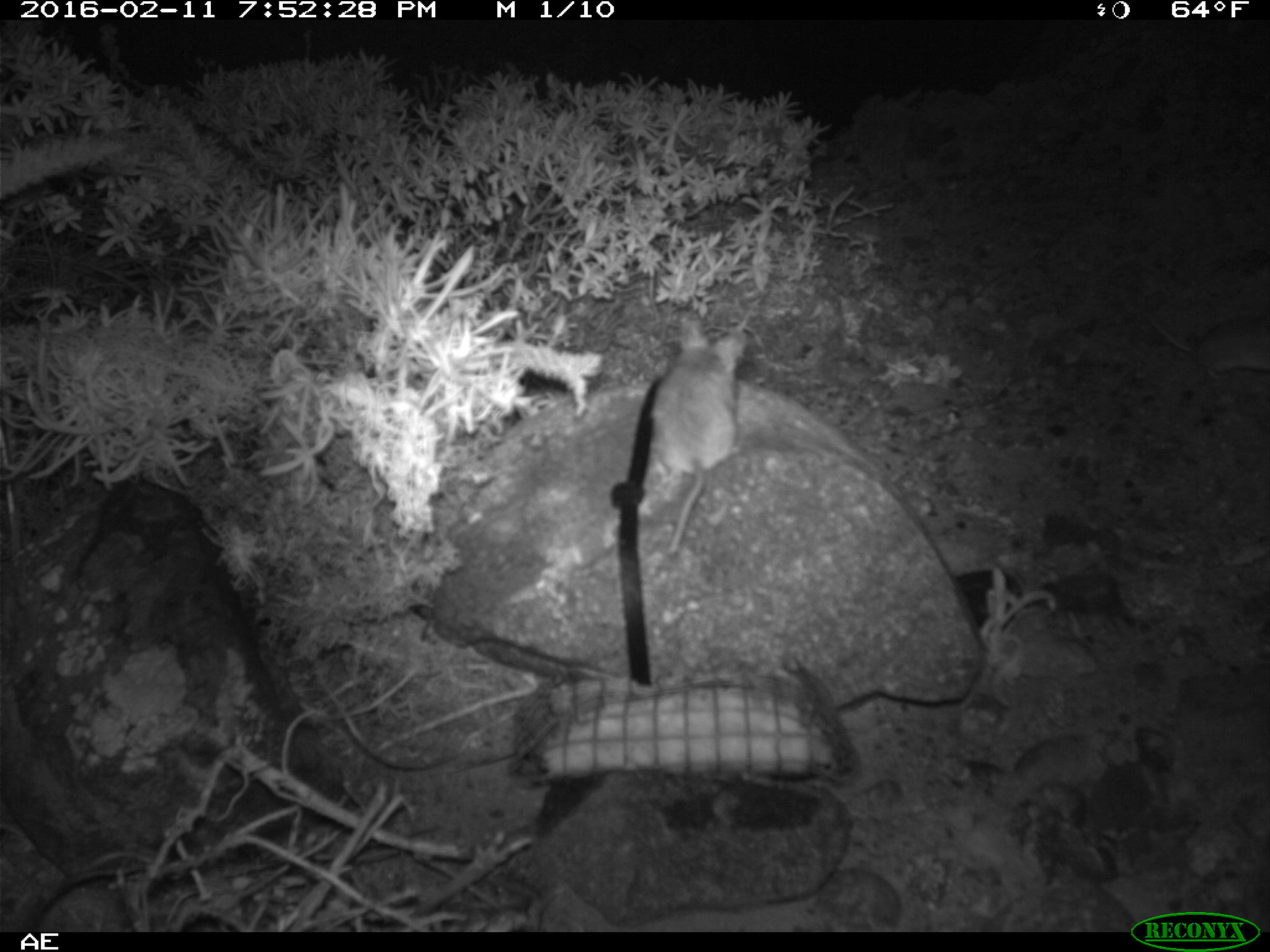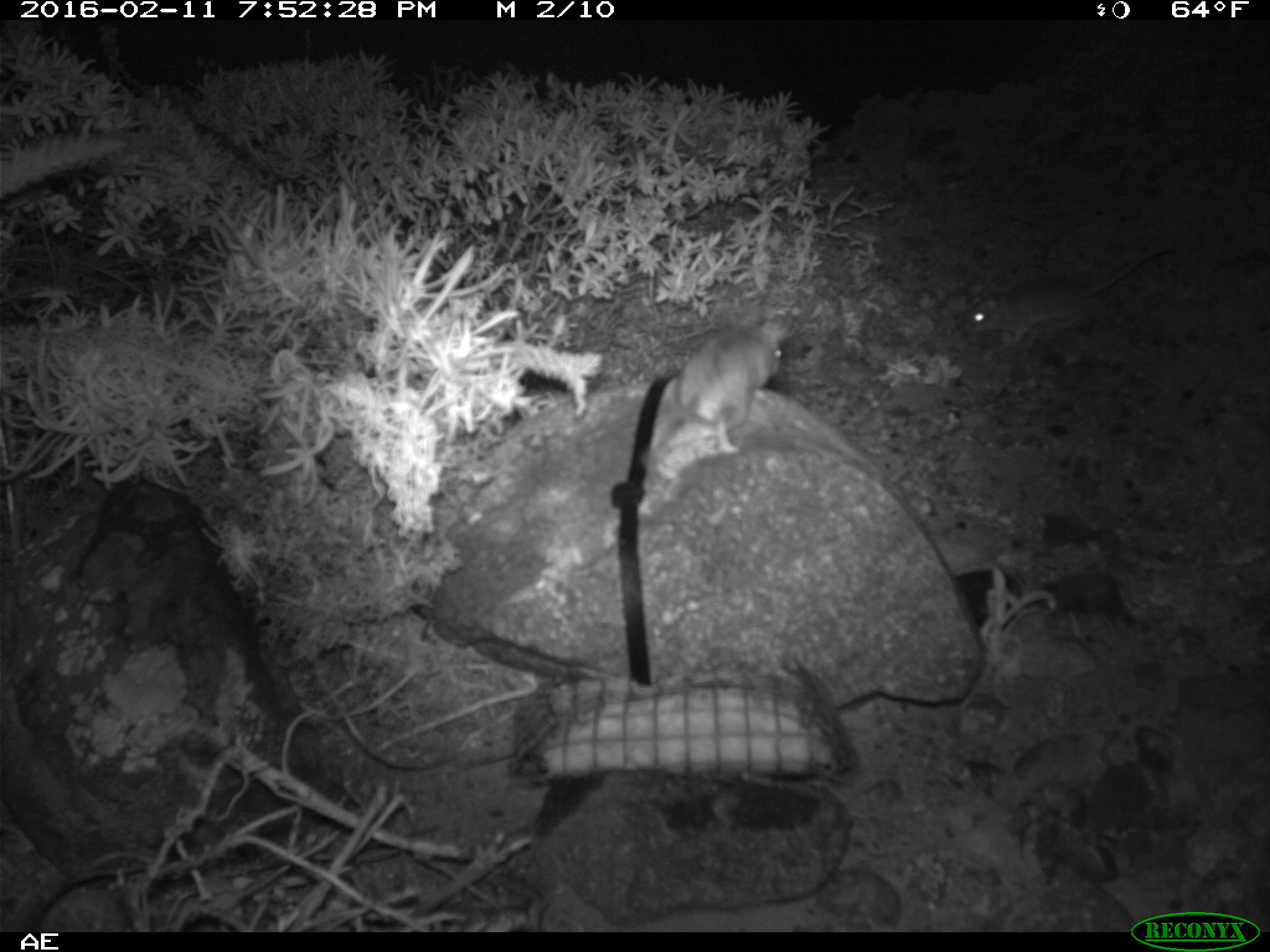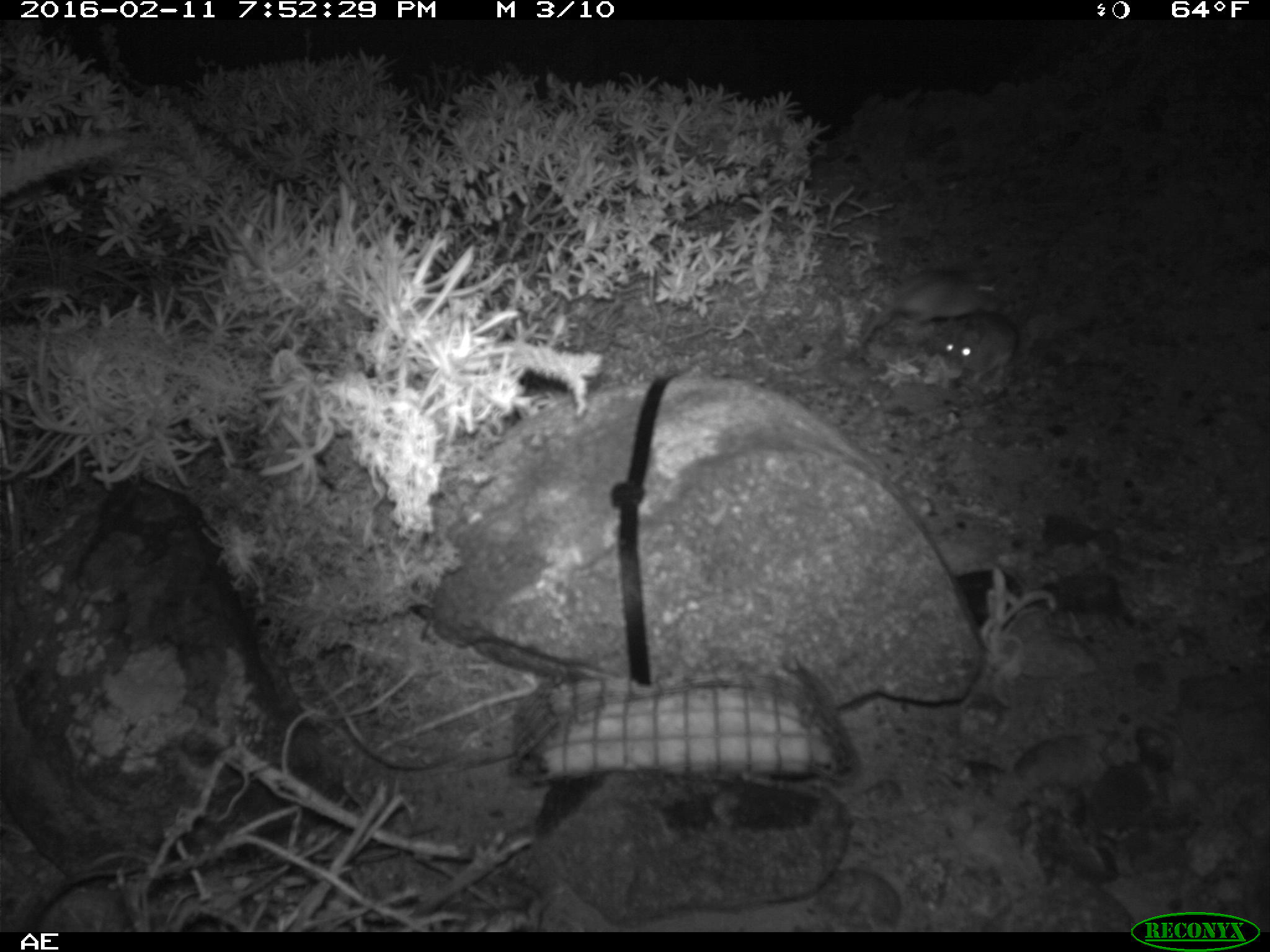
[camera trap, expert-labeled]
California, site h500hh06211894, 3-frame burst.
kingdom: Animalia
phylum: Chordata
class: Mammalia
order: Rodentia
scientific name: Rodentia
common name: rodent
Rodent (Rodentia).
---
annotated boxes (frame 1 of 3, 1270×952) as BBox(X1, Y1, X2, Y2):
rodent: BBox(651, 312, 751, 555); BBox(1143, 311, 1269, 377)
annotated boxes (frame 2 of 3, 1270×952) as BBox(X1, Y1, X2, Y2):
rodent: BBox(638, 312, 781, 471); BBox(961, 239, 1174, 342)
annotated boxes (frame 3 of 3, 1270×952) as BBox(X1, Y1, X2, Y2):
rodent: BBox(859, 263, 1001, 342); BBox(942, 284, 1037, 383)